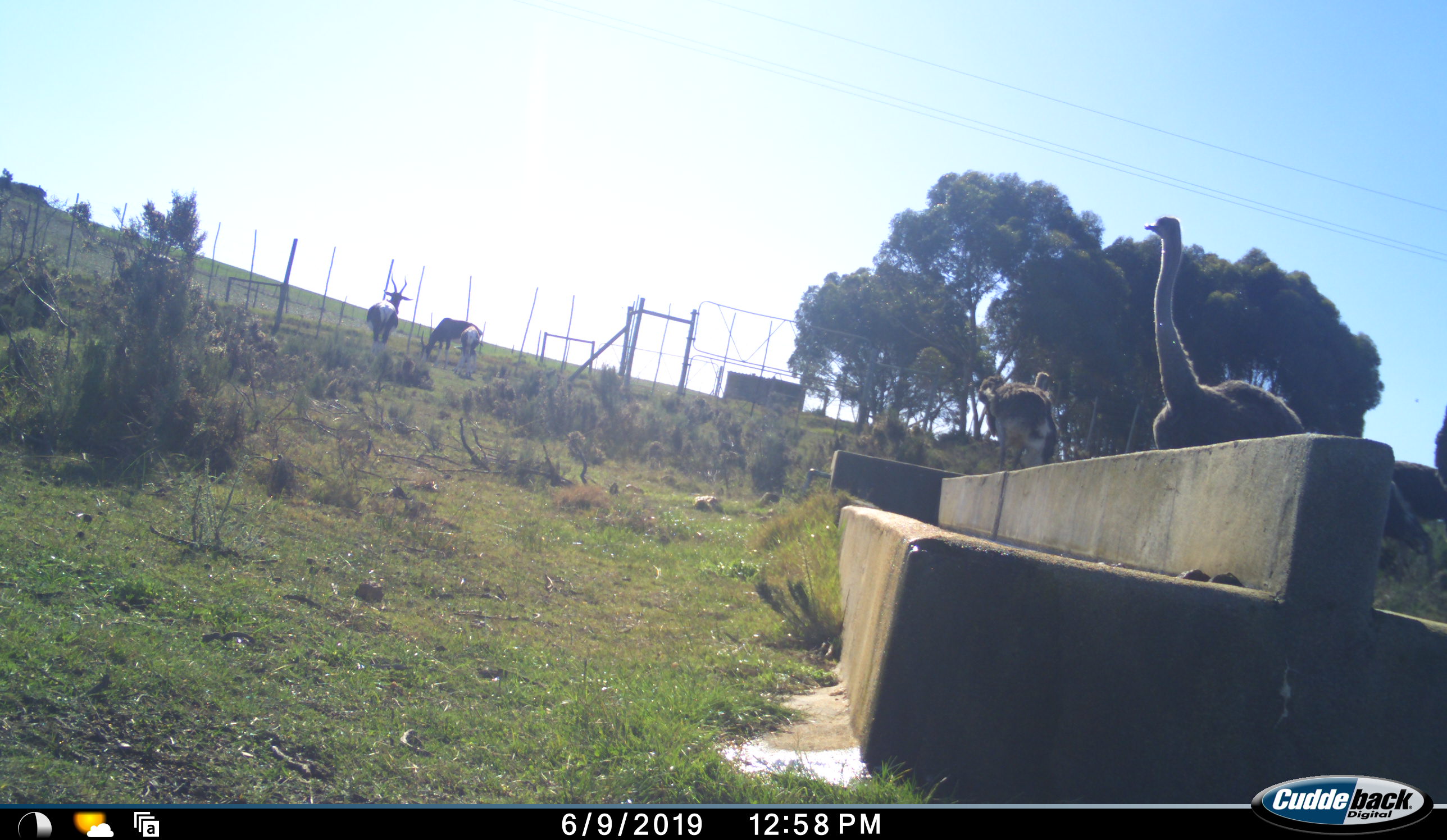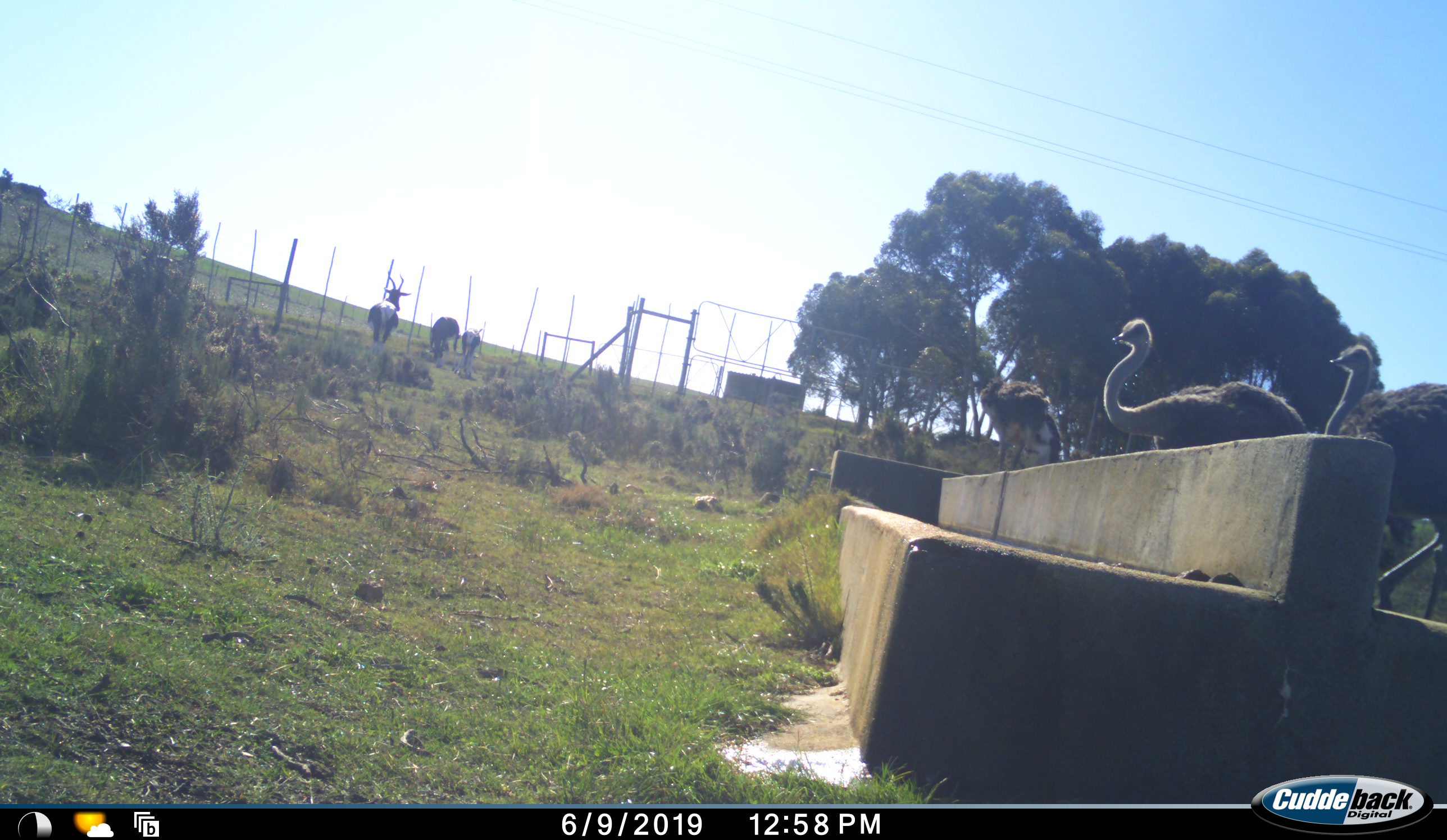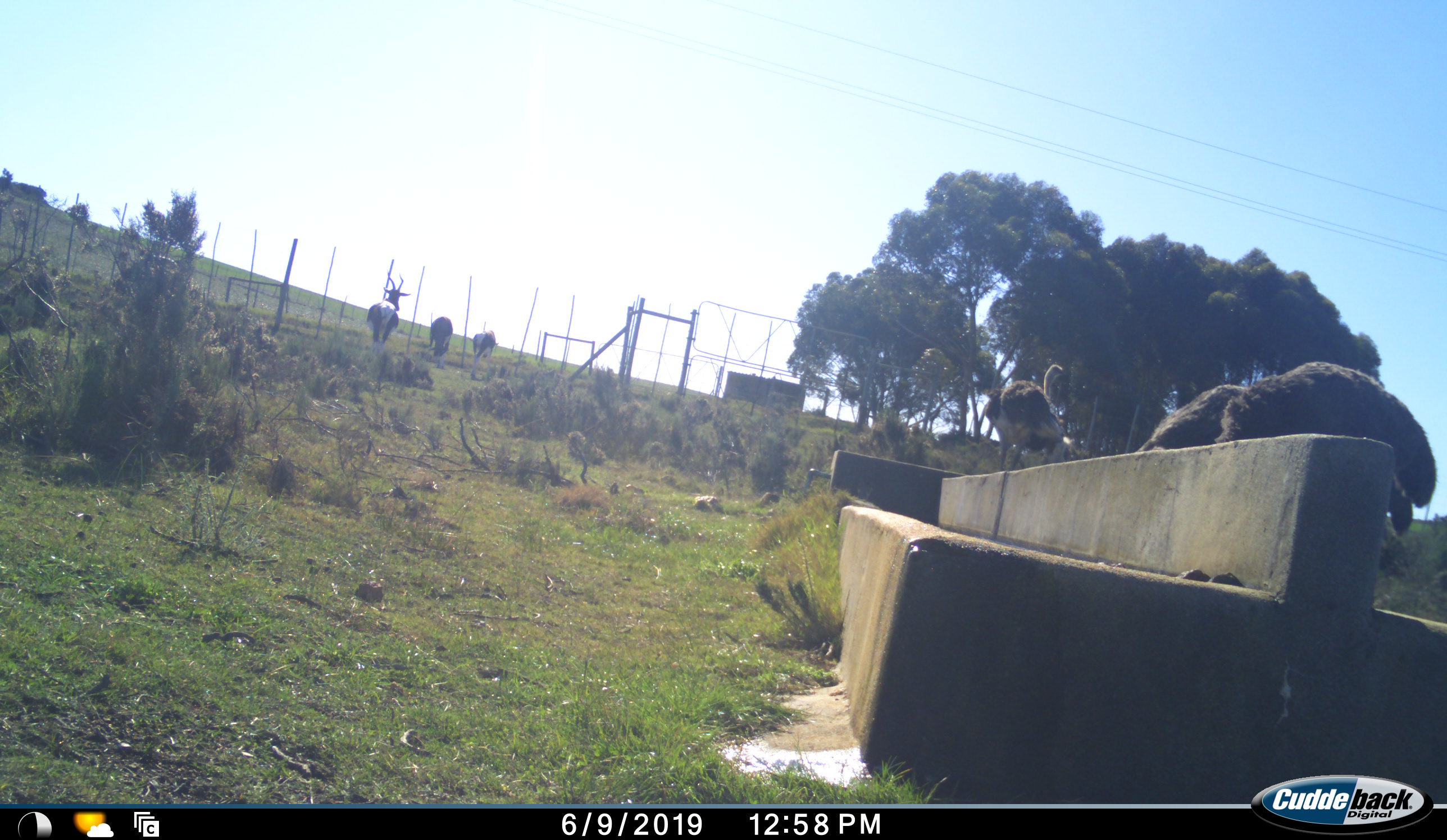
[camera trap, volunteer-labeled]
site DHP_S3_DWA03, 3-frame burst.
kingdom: Animalia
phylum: Chordata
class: Mammalia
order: Artiodactyla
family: Bovidae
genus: Damaliscus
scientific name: Damaliscus pygargus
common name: bontebok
Bontebok (Damaliscus pygargus), count 3. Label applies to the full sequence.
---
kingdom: Animalia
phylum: Chordata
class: Aves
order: Struthioniformes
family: Struthionidae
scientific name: Struthionidae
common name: ostrich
Ostrich (Struthionidae), count 3. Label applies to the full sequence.